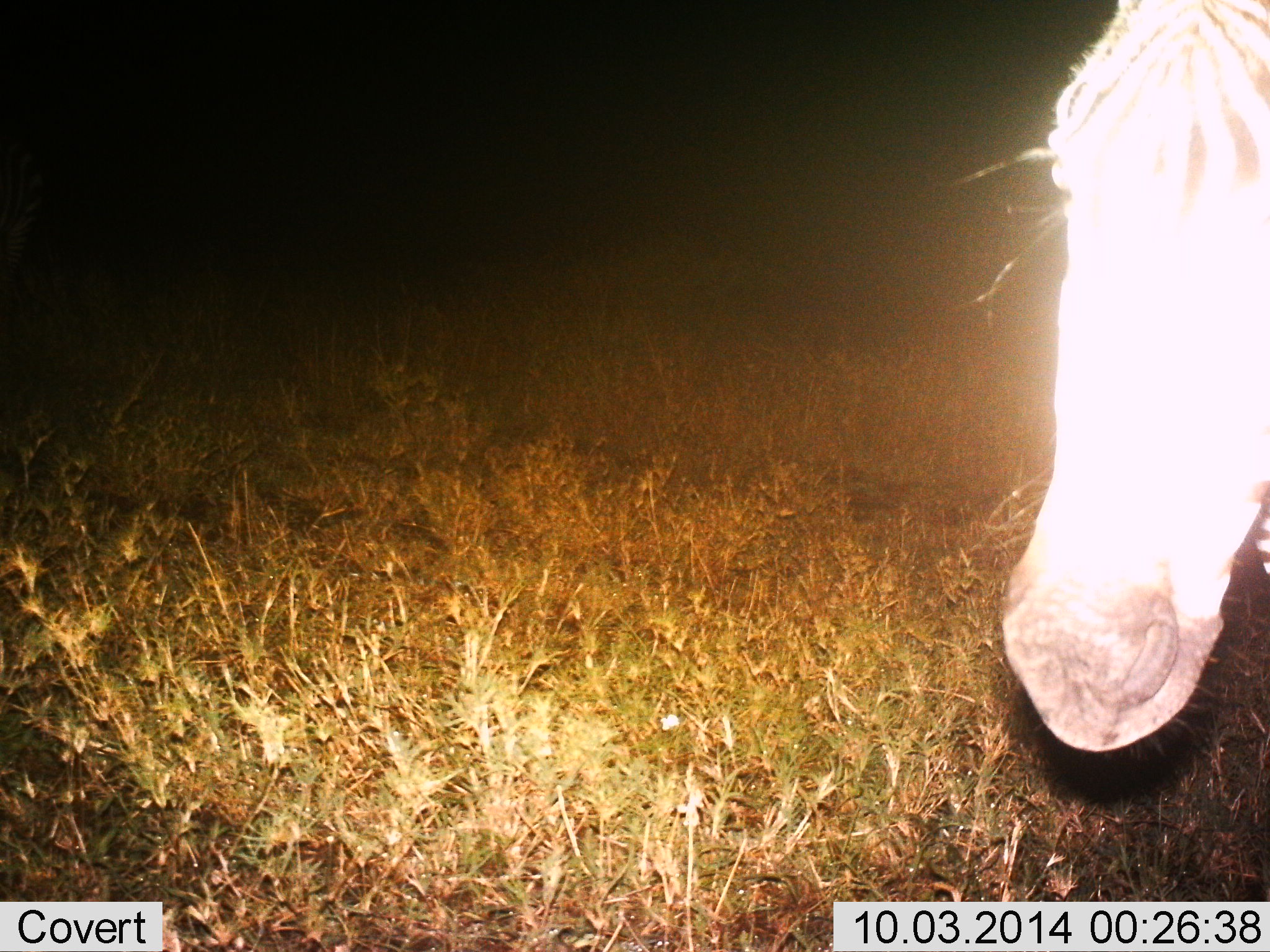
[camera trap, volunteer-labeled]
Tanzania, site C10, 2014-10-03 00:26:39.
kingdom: Animalia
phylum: Chordata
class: Mammalia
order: Perissodactyla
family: Equidae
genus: Equus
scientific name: Equus quagga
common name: plains zebra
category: zebra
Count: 1.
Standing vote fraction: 90%.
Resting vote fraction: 0%.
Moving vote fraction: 0%.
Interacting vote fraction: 0%.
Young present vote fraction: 0%.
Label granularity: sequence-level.